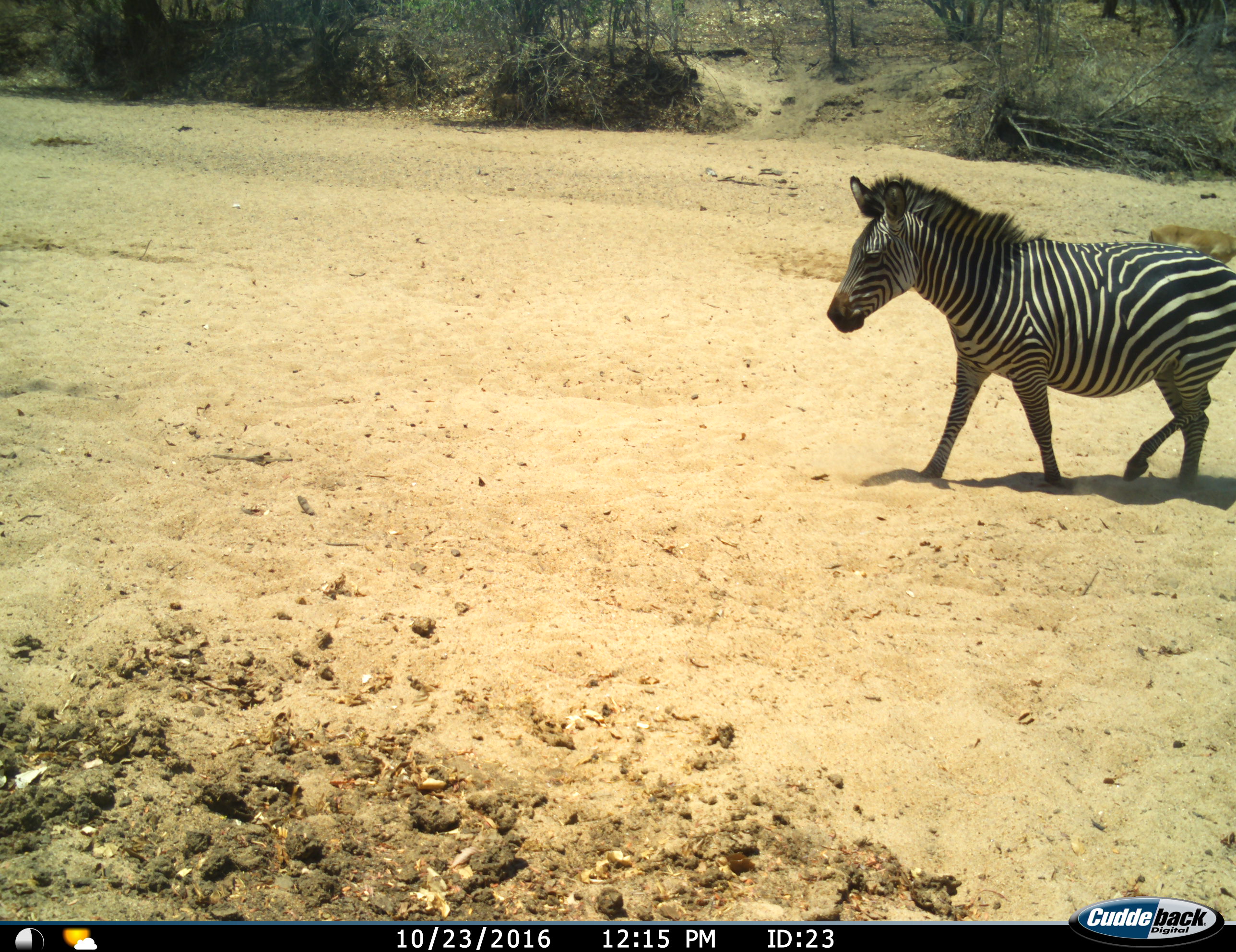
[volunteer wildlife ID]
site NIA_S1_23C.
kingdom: Animalia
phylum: Chordata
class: Mammalia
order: Perissodactyla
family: Equidae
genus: Equus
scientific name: Equus quagga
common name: plains zebra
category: zebraplains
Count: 1.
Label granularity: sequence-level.